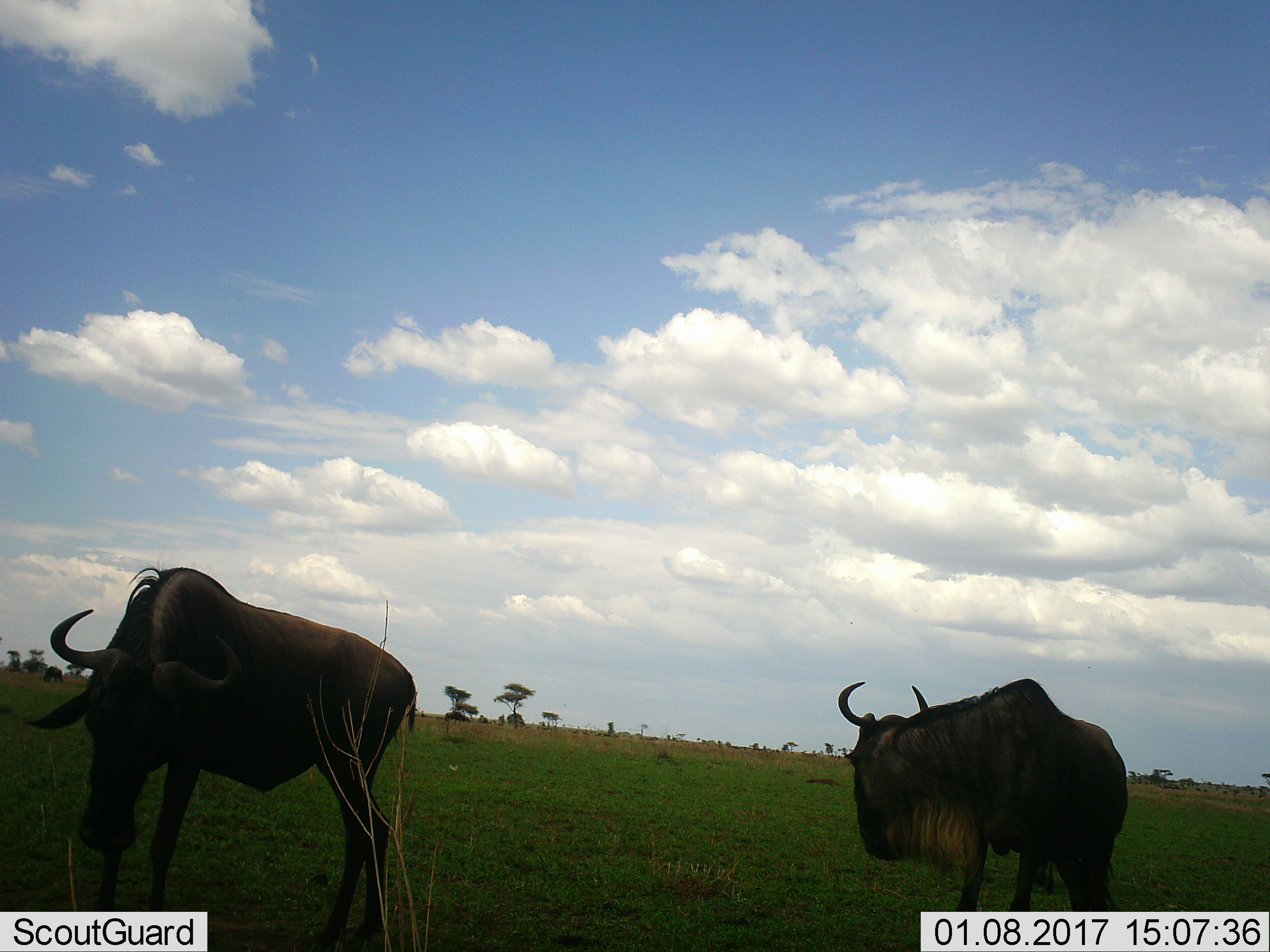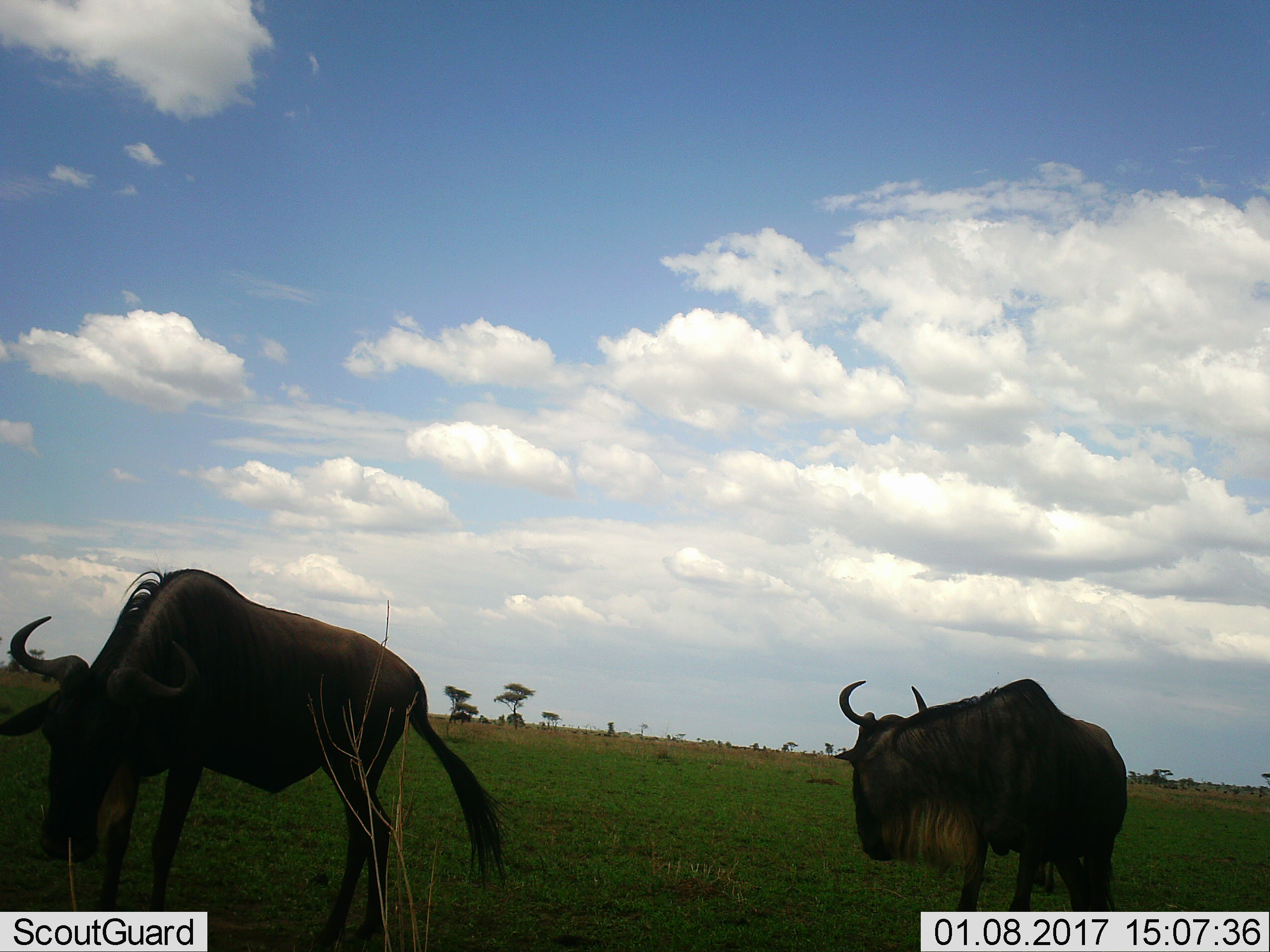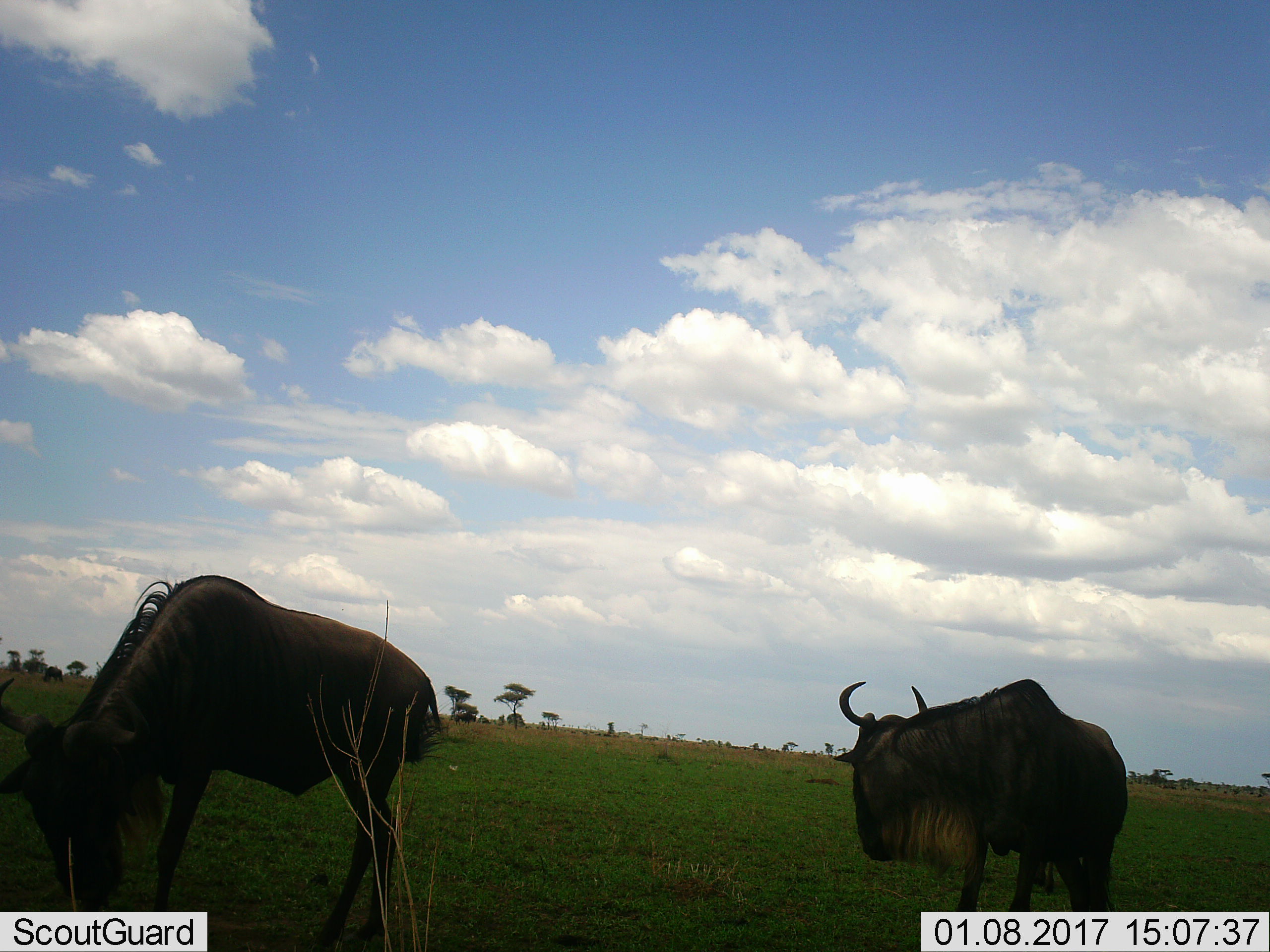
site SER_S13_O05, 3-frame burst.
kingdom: Animalia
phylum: Chordata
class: Mammalia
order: Artiodactyla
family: Bovidae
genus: Connochaetes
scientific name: Connochaetes taurinus taurinus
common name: blue wildebeest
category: wildebeestblue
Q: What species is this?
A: Wildebeestblue (blue wildebeest) (Connochaetes taurinus taurinus).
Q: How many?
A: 2.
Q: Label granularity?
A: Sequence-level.